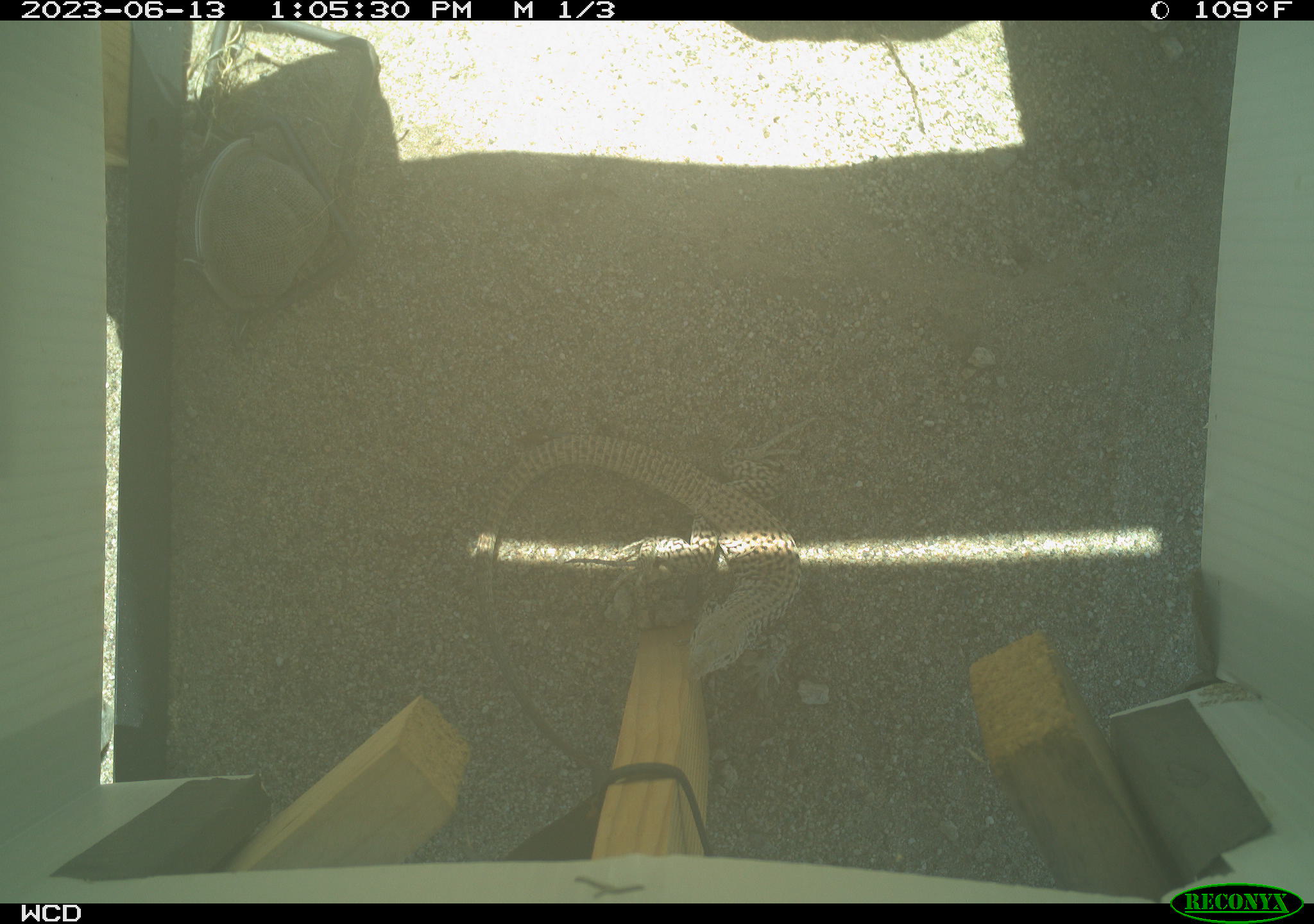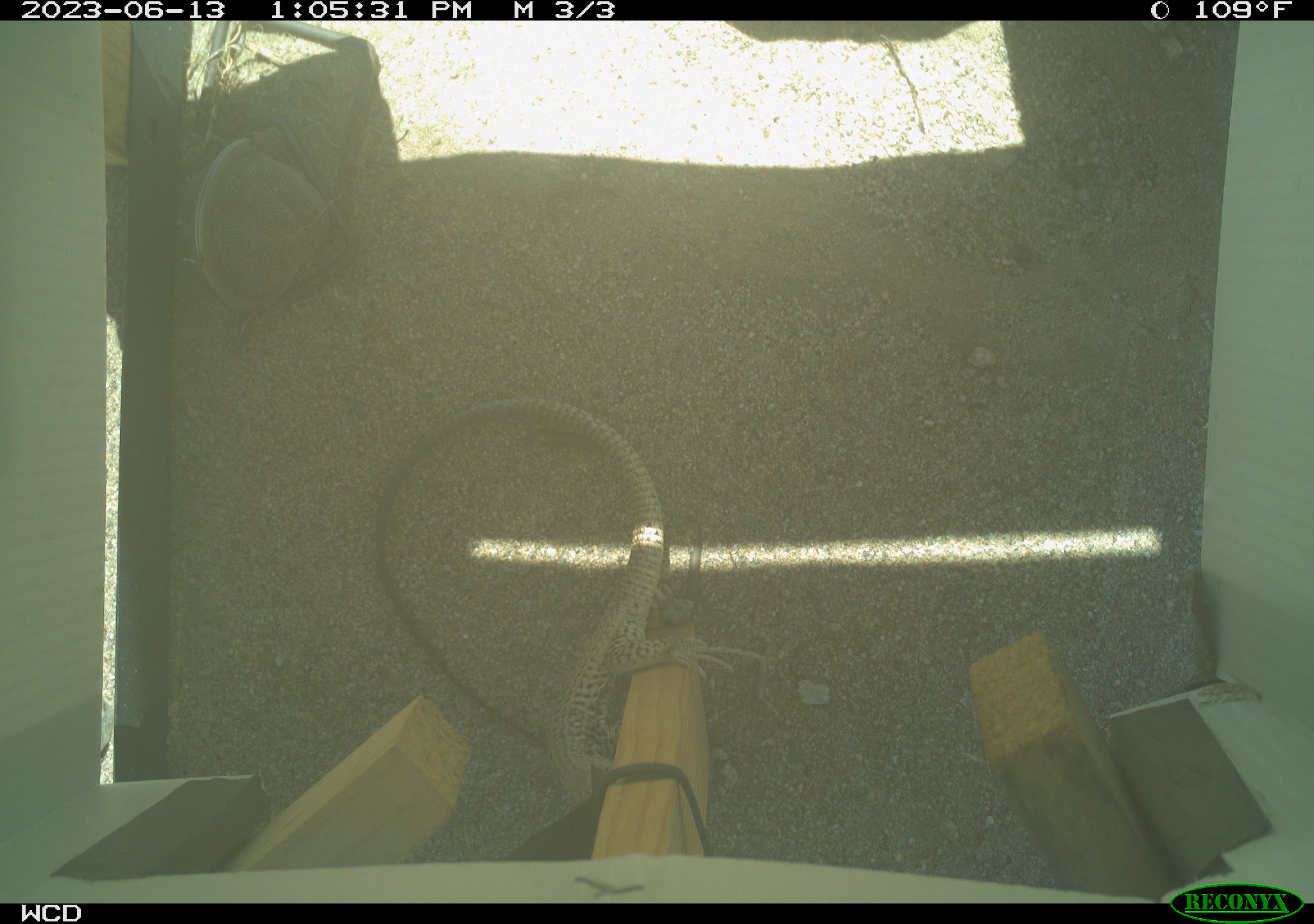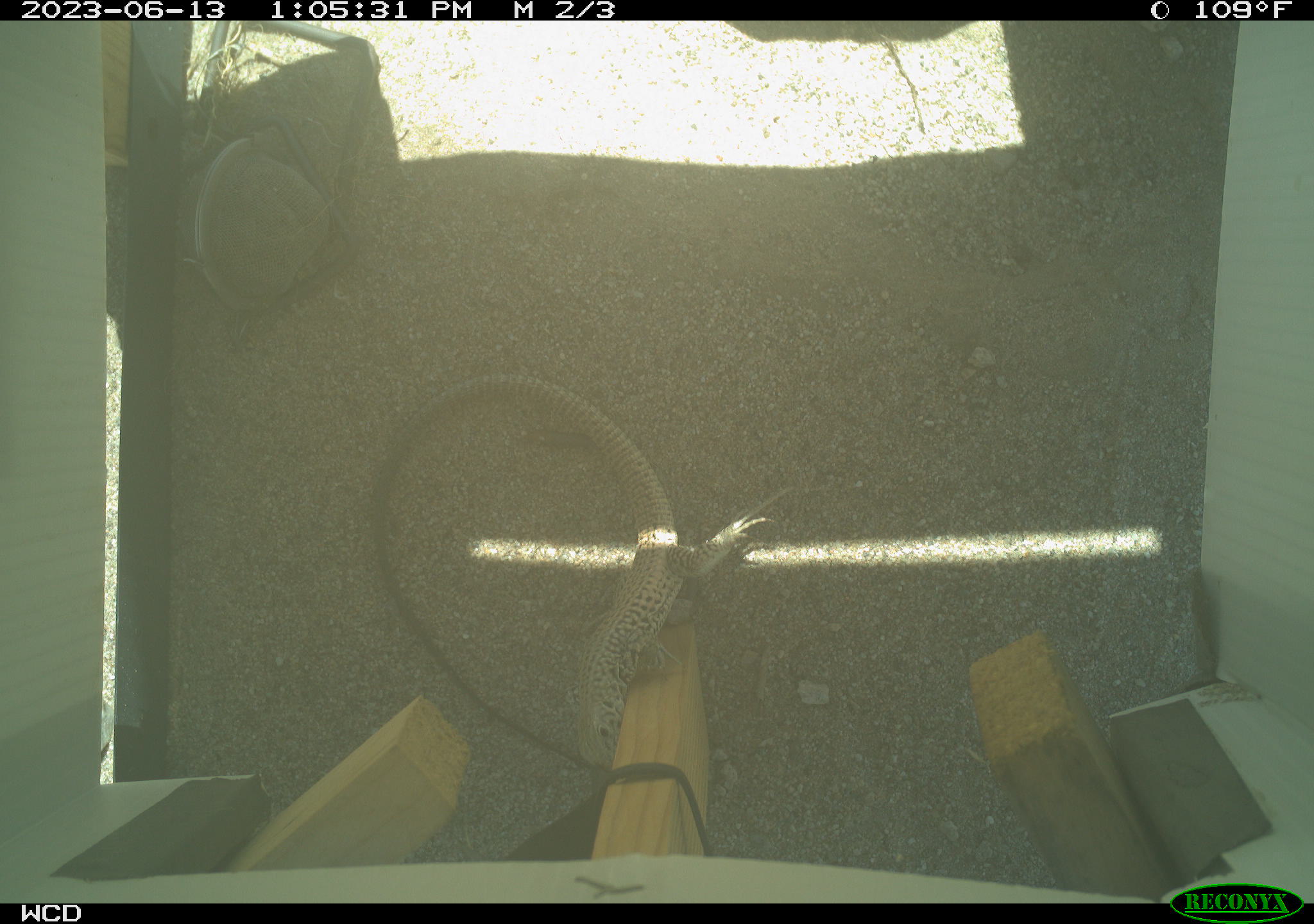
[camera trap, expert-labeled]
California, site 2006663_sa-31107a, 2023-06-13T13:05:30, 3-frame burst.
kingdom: Animalia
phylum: Chordata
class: Reptilia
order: Squamata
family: Teiidae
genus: Aspidoscelis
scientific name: Aspidoscelis tigris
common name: western whiptail